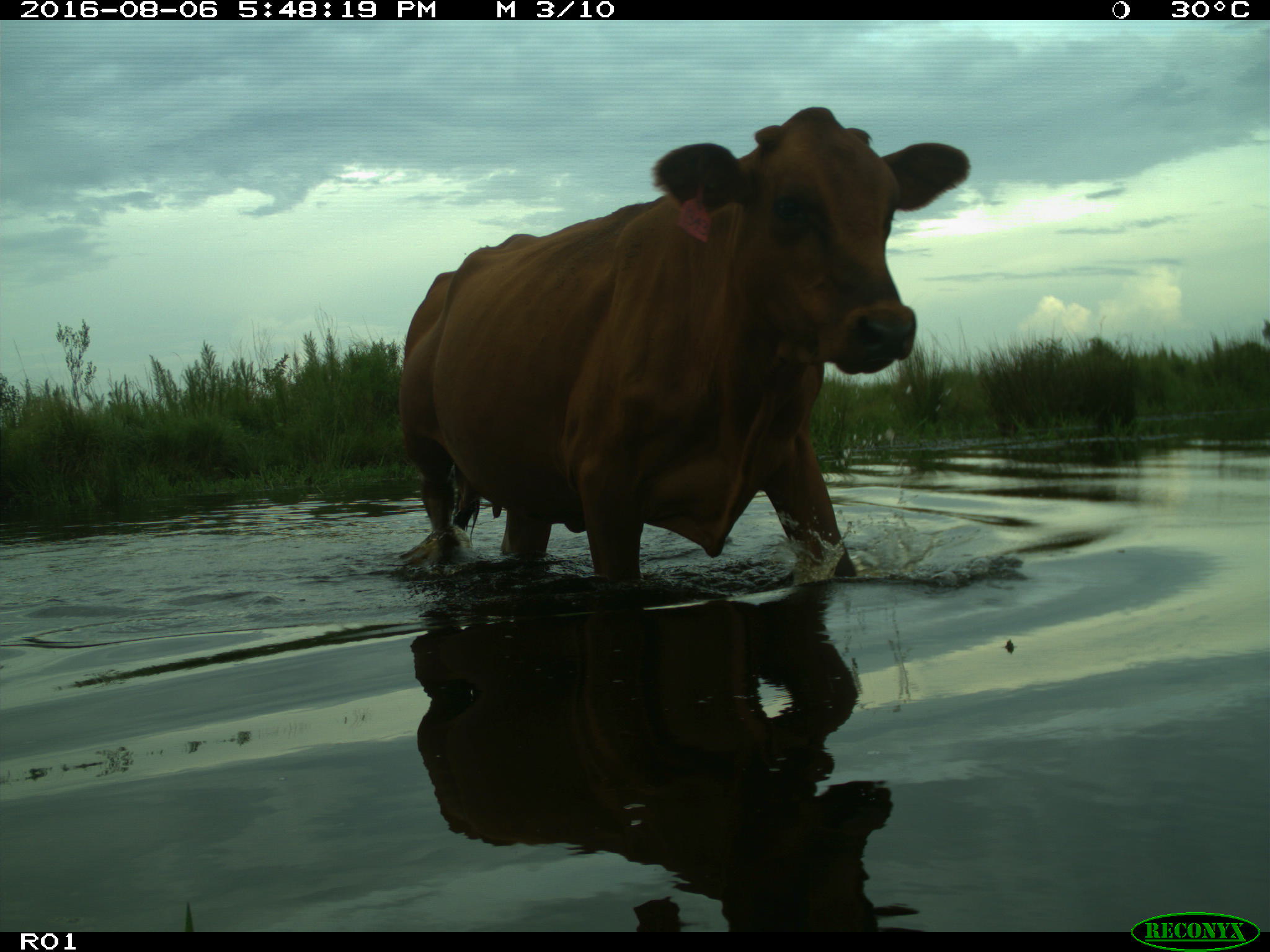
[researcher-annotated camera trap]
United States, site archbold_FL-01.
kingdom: Animalia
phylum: Chordata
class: Mammalia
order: Artiodactyla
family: Bovidae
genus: Bos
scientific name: Bos taurus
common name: domestic cow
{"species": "Bos taurus (domestic cow)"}